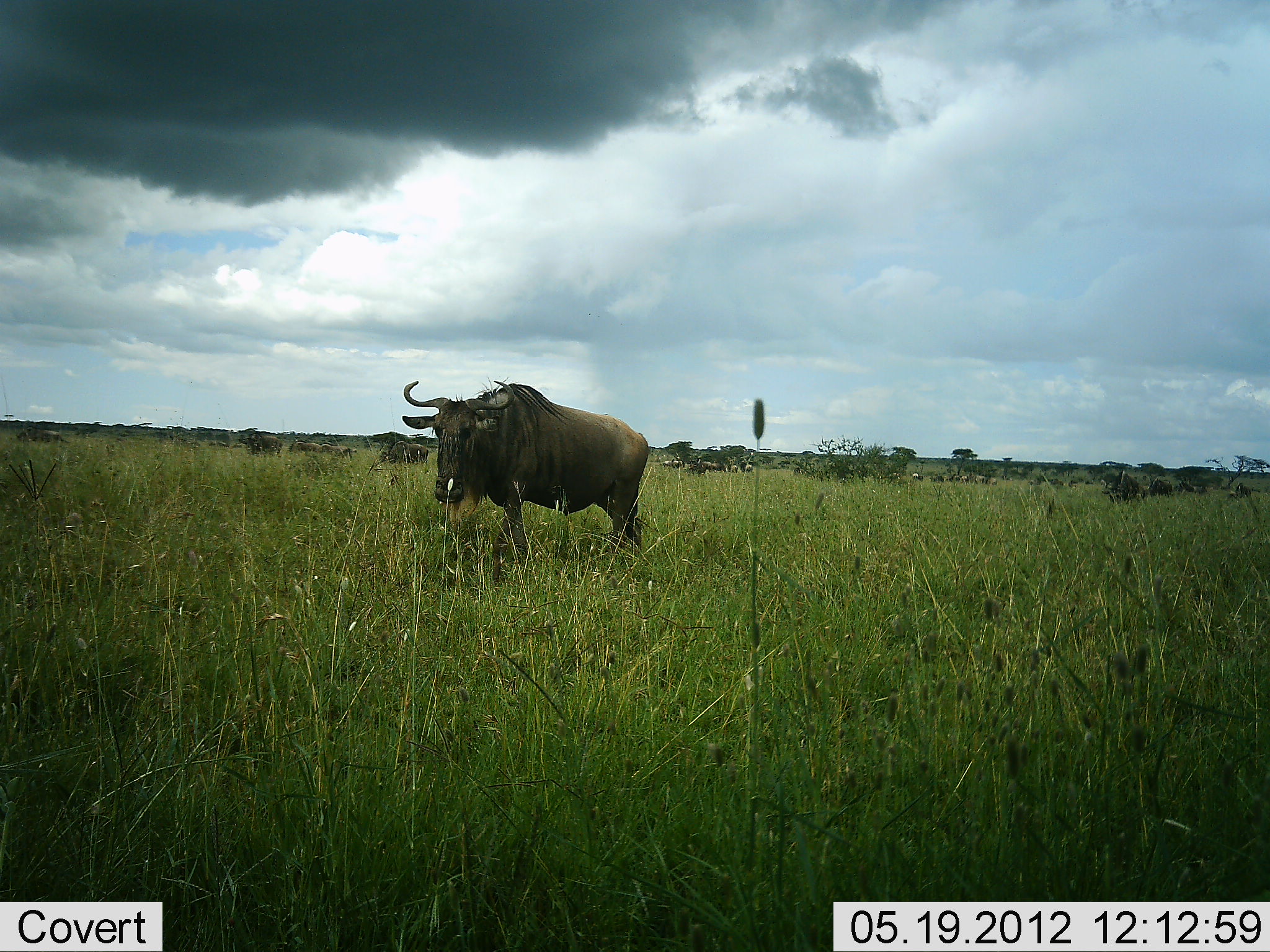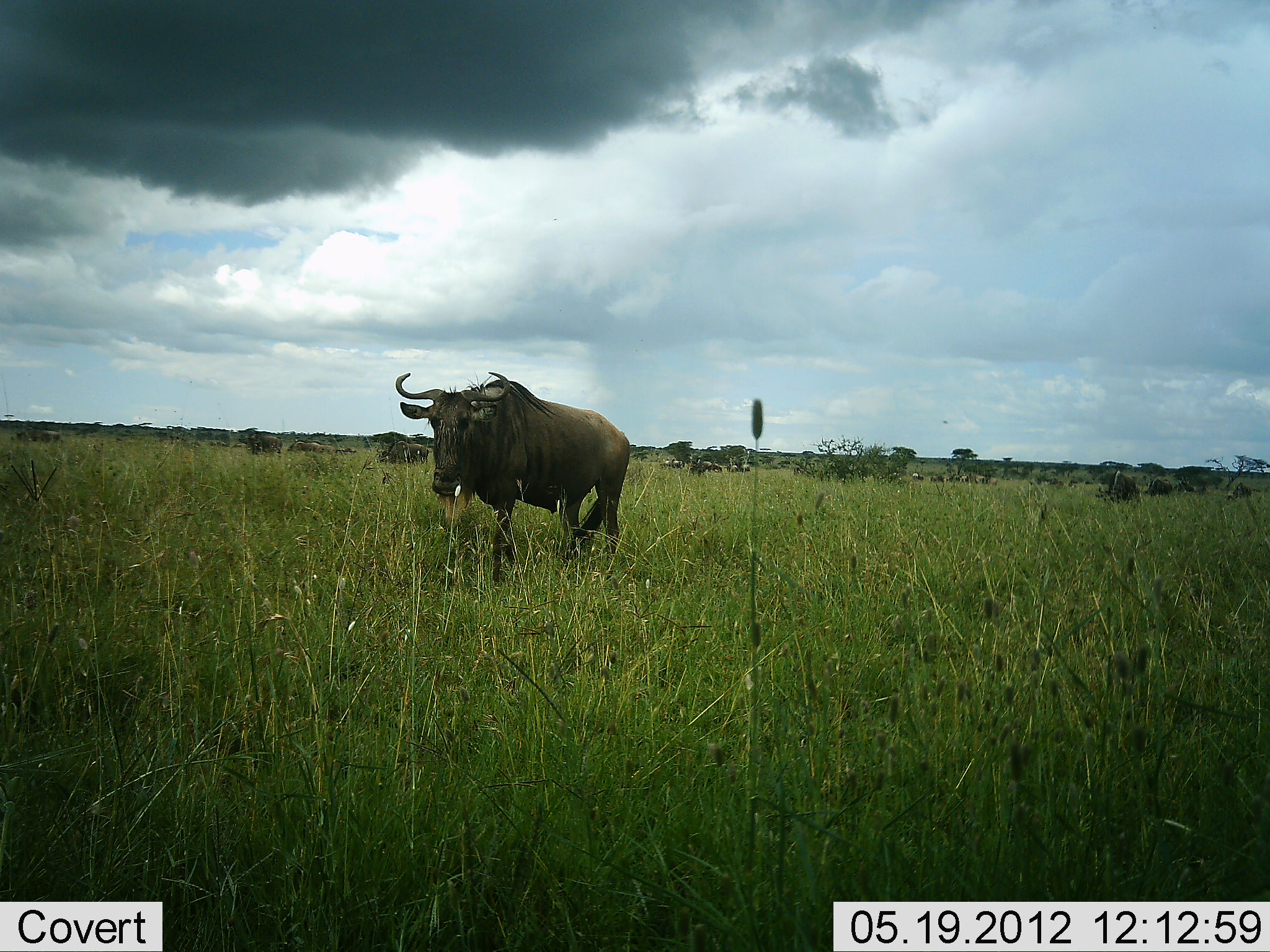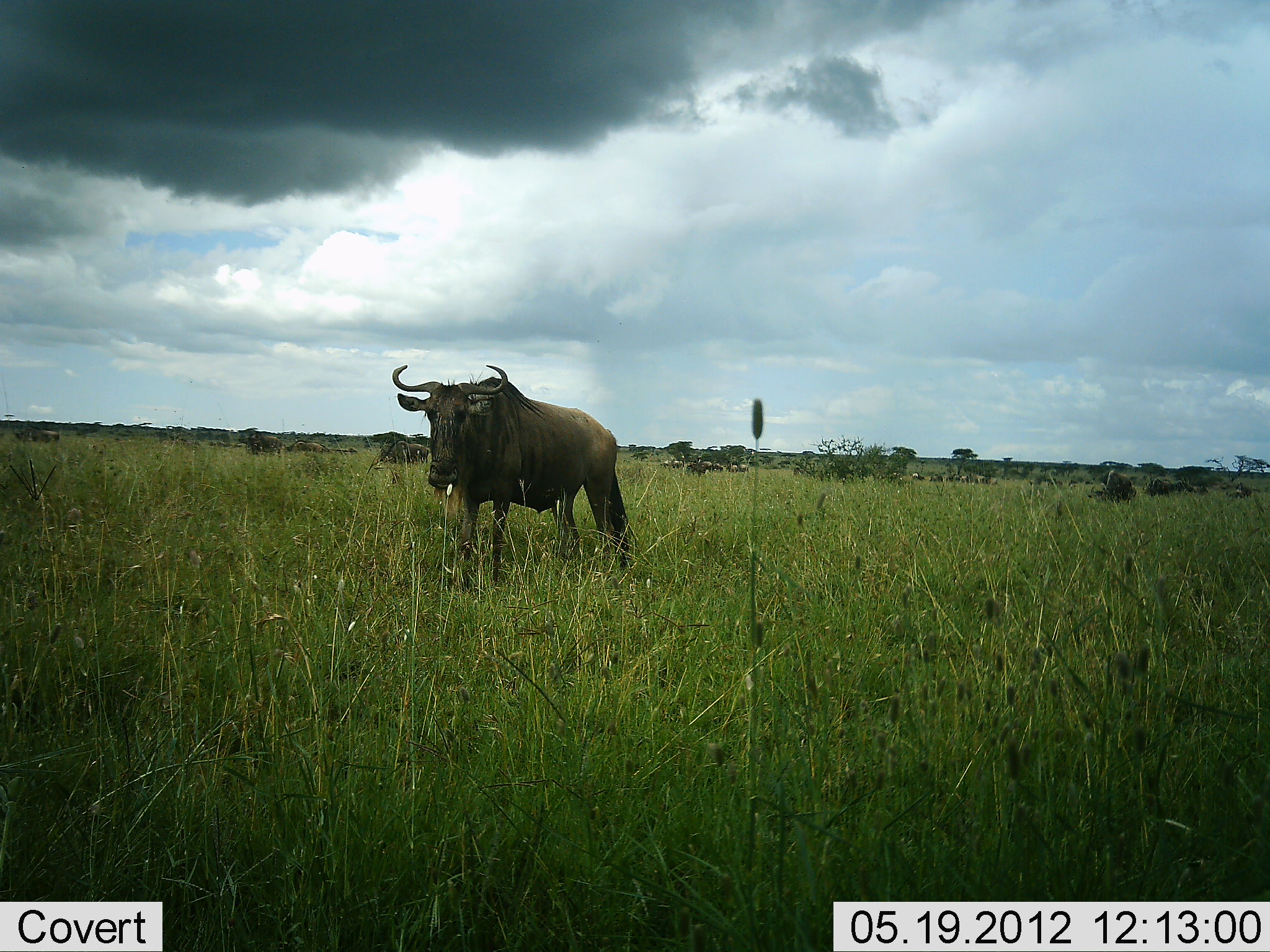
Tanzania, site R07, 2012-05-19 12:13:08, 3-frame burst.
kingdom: Animalia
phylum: Chordata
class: Mammalia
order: Artiodactyla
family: Bovidae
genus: Connochaetes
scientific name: Connochaetes taurinus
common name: blue wildebeest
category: wildebeest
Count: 1.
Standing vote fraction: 20%.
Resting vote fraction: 0%.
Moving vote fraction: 80%.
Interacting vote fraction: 0%.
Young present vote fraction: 0%.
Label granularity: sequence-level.